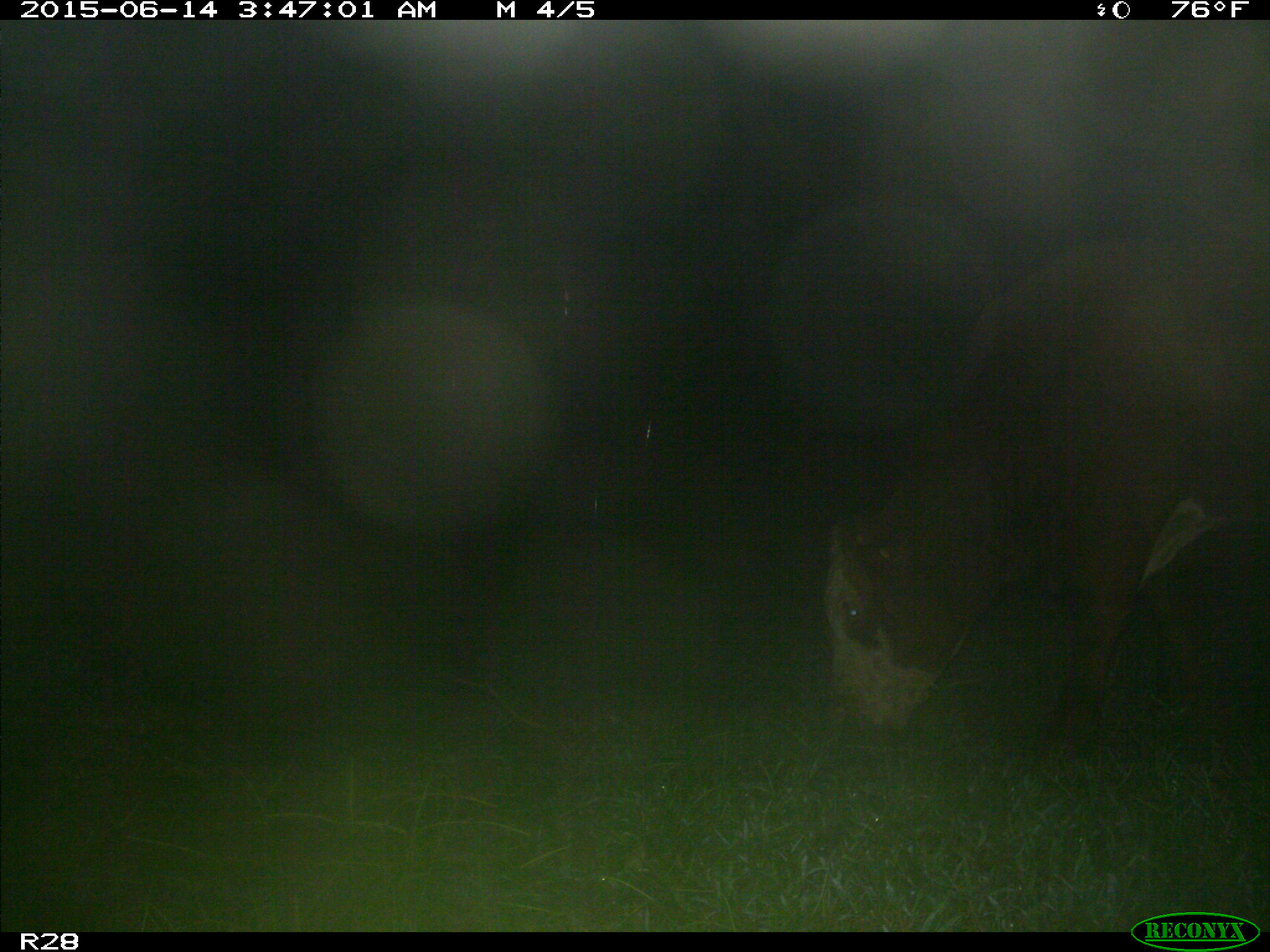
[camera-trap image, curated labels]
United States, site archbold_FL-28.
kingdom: Animalia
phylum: Chordata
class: Mammalia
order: Artiodactyla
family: Bovidae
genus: Bos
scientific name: Bos taurus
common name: domestic cow